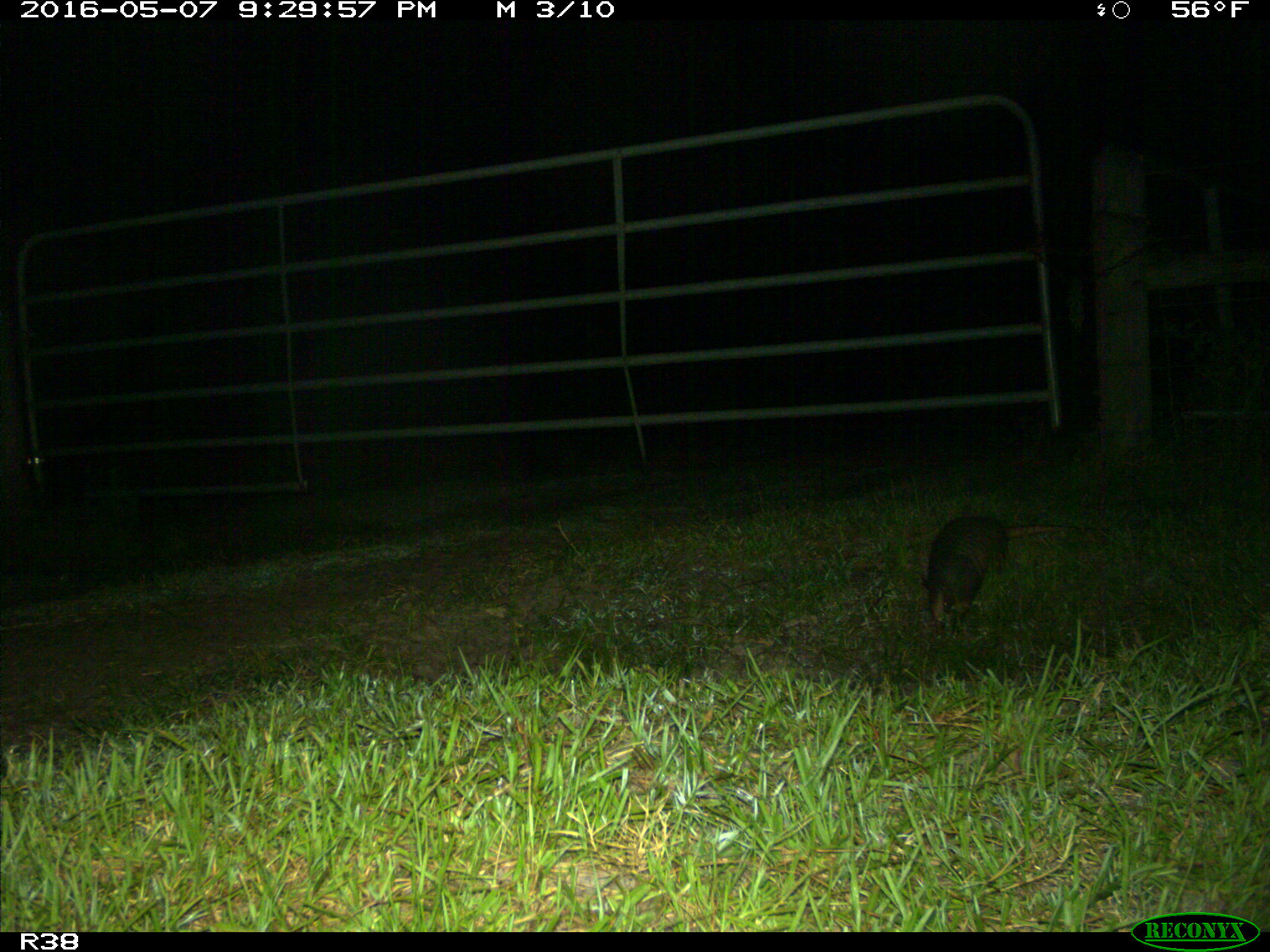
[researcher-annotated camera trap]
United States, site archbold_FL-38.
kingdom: Animalia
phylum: Chordata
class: Mammalia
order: Cingulata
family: Dasypodidae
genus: Dasypus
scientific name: Dasypus novemcinctus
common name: nine-banded armadillo